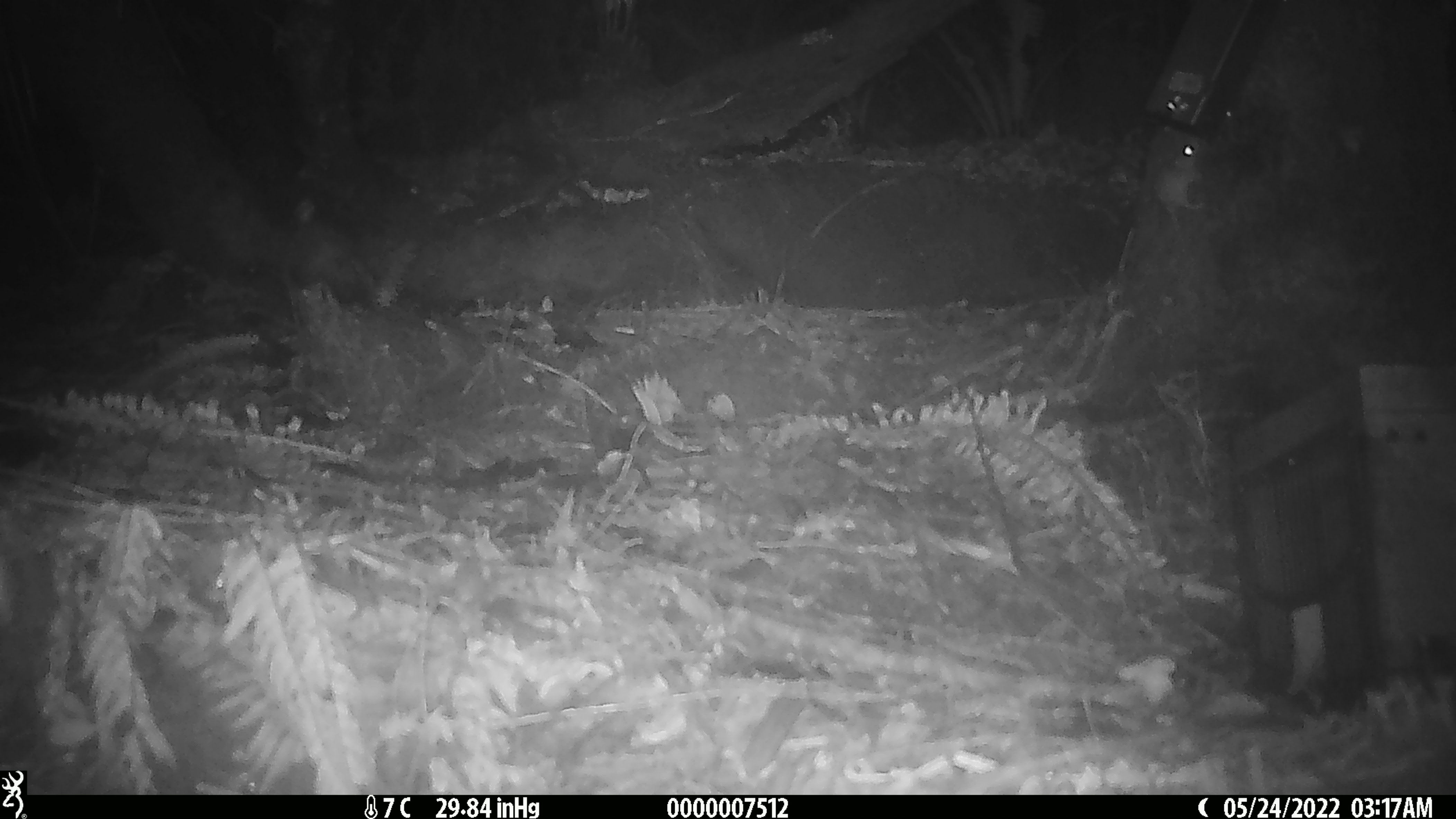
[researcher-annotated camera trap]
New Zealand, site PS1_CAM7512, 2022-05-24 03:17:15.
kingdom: Animalia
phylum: Chordata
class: Mammalia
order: Rodentia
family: Muridae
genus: Mus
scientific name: Mus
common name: mouse